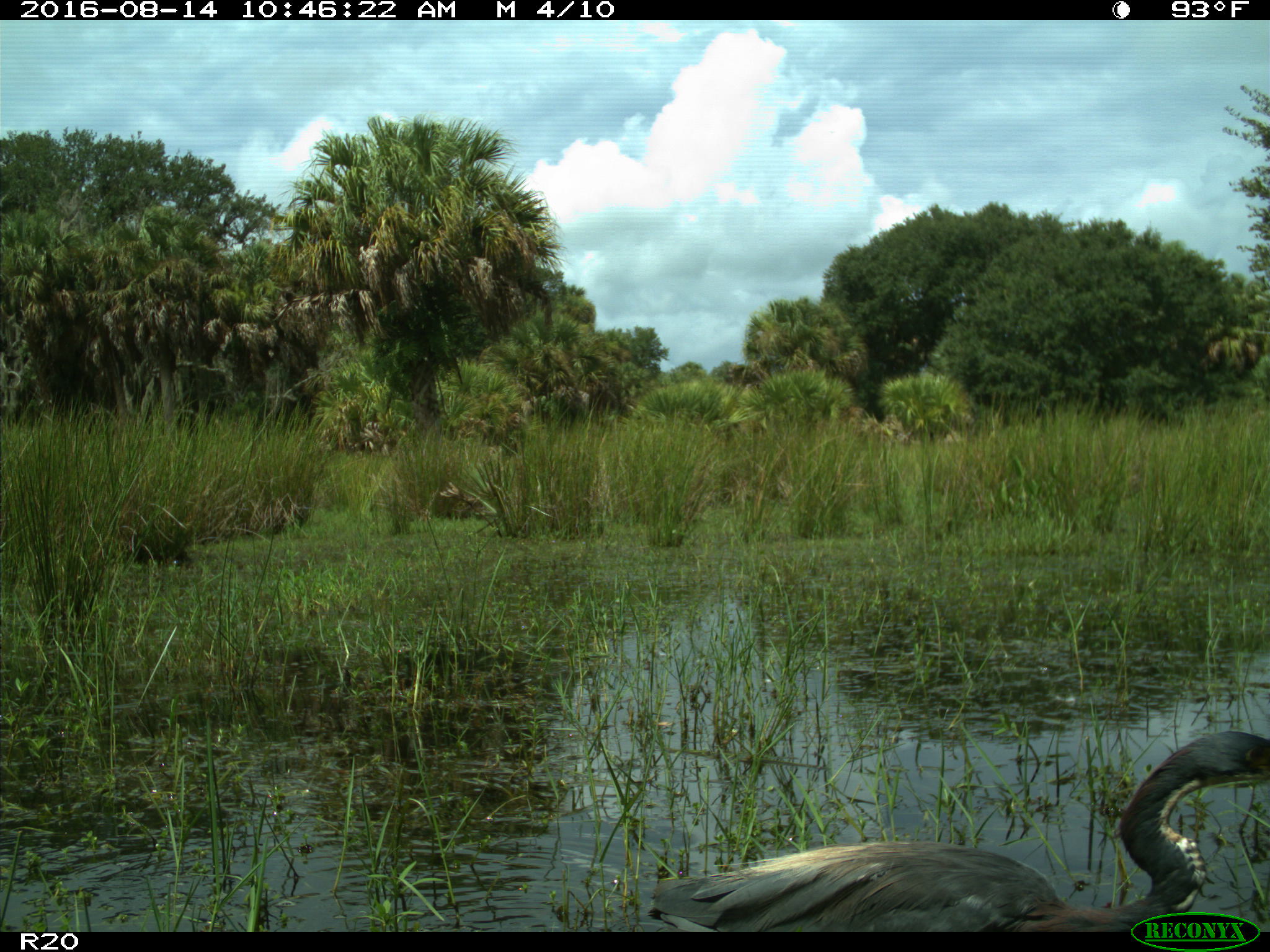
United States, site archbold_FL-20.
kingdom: Animalia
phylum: Chordata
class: Aves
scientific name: Aves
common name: birds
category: unidentified bird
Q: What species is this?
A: Unidentified bird (birds) (Aves).